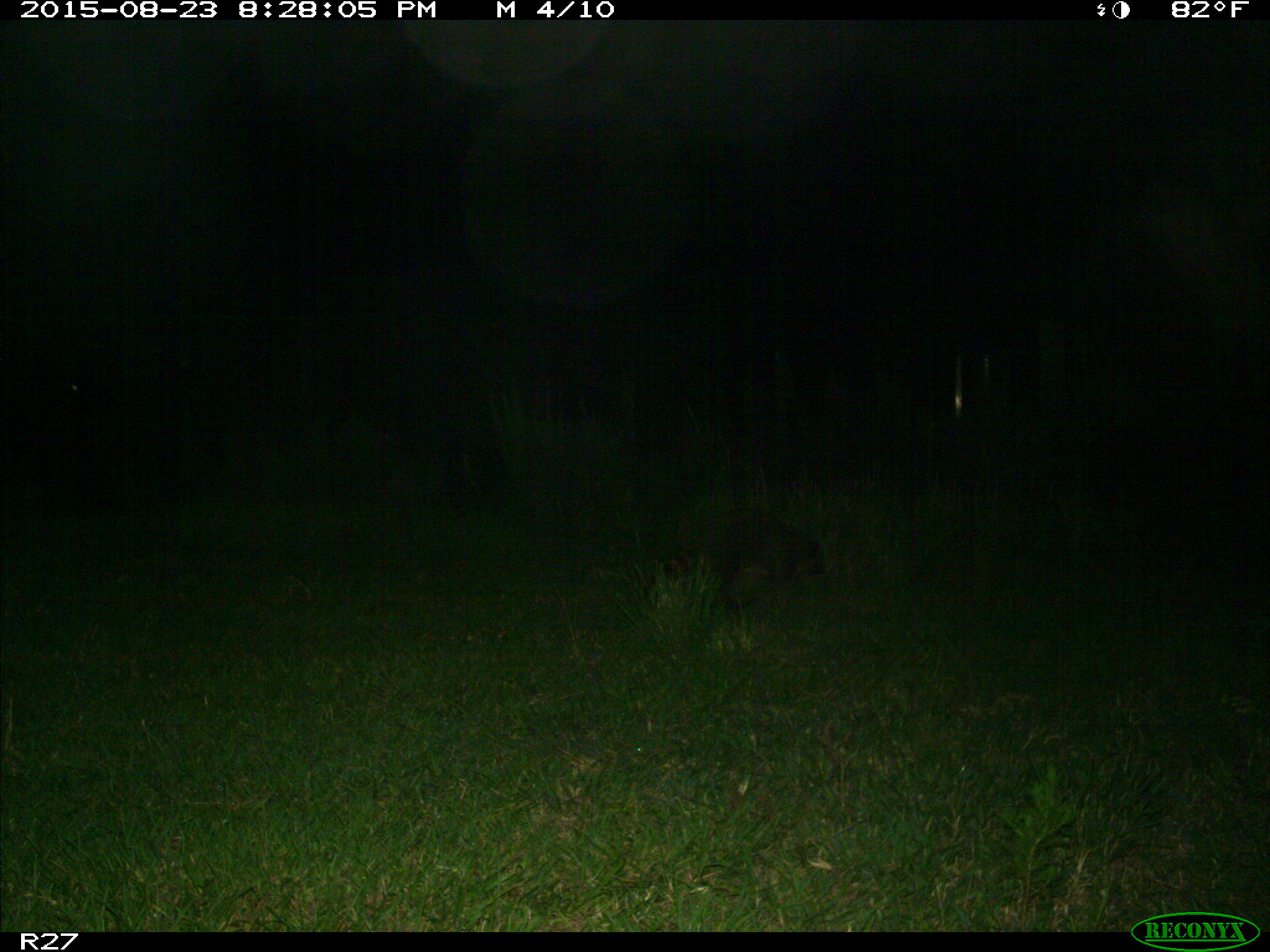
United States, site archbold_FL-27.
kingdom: Animalia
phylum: Chordata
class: Mammalia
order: Carnivora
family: Procyonidae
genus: Procyon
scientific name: Procyon lotor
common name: common raccoon